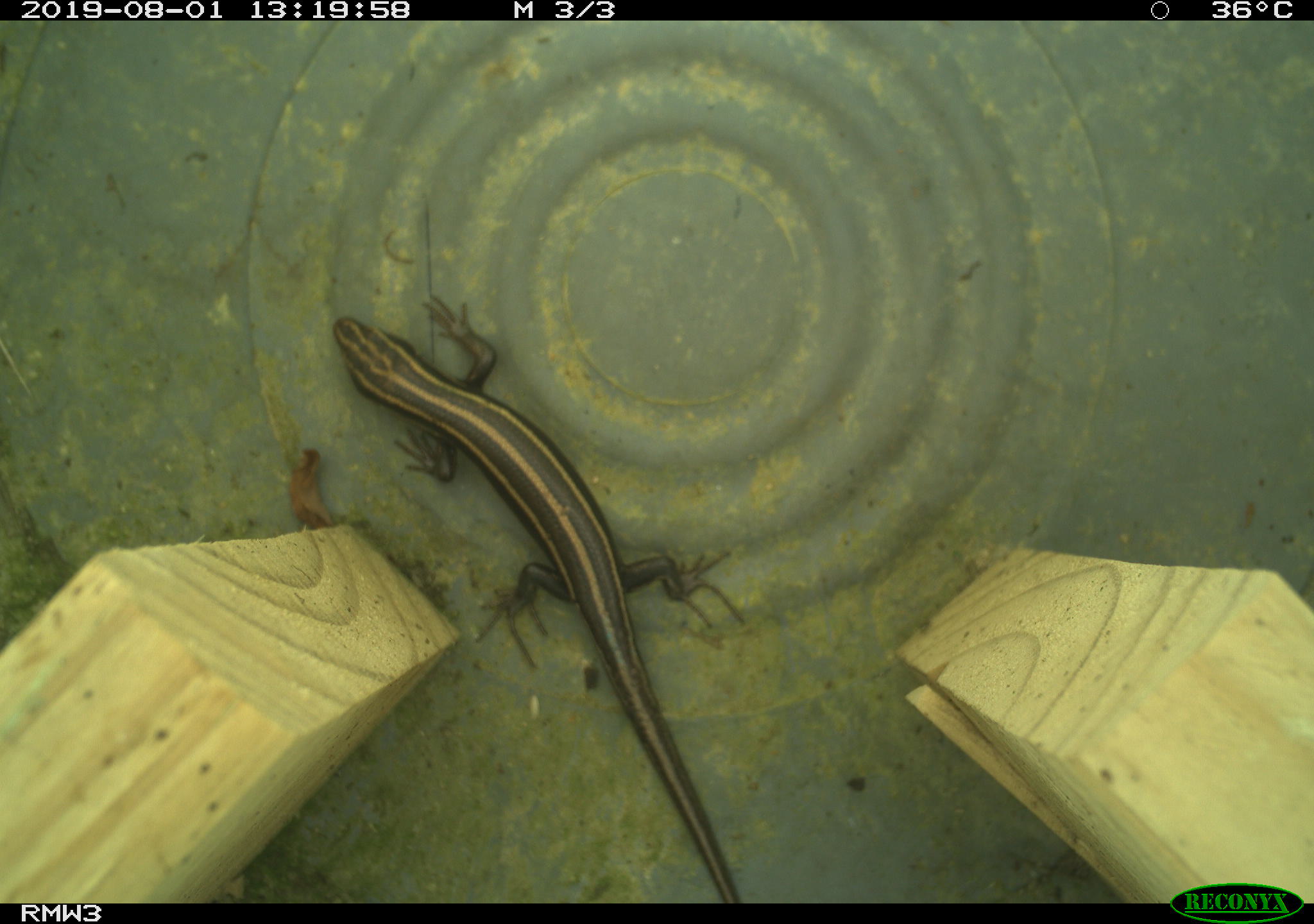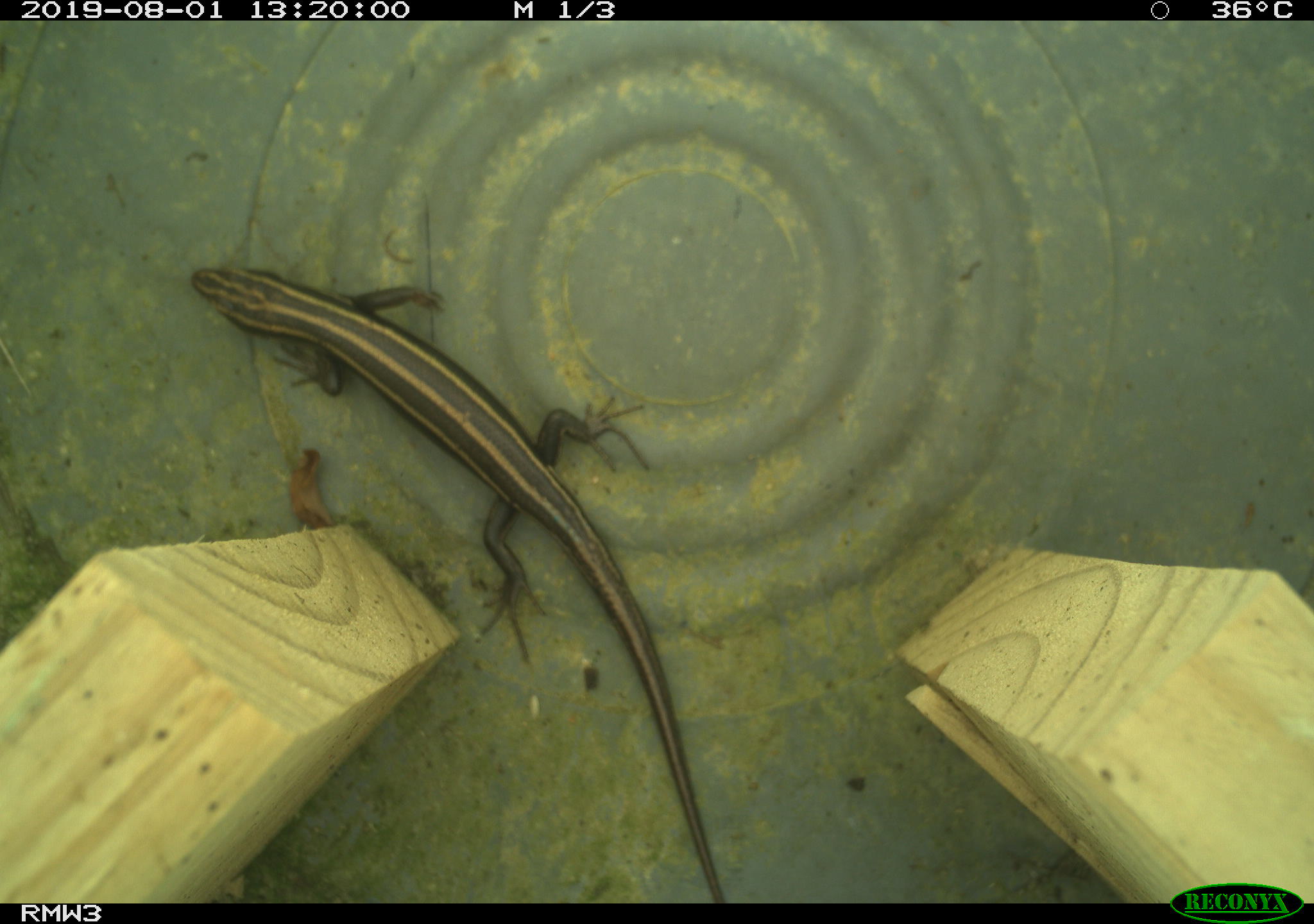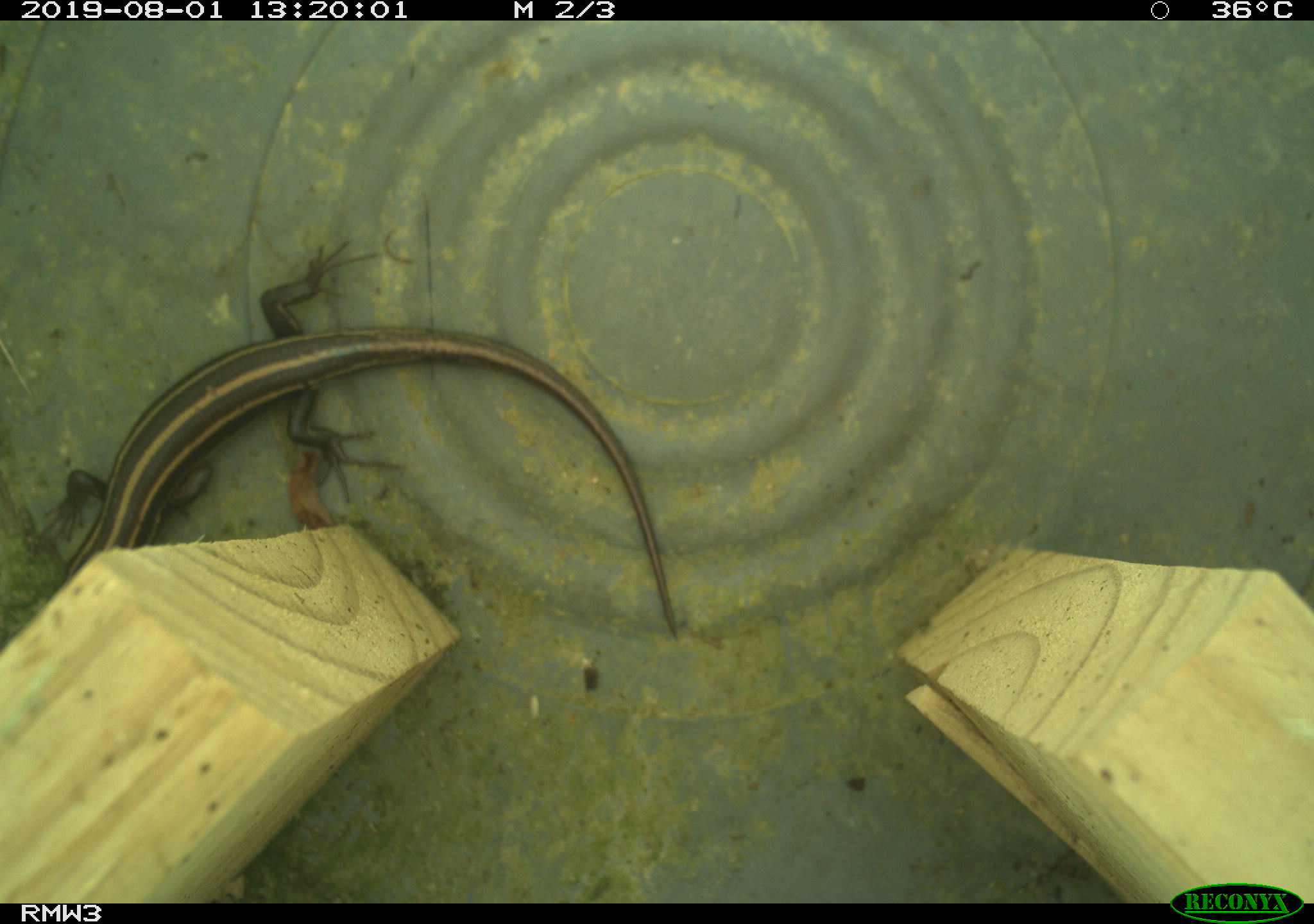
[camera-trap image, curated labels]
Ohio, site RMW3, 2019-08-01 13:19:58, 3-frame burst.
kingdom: Animalia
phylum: Chordata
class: Reptilia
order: Squamata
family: Scincidae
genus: Plestiodon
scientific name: Plestiodon fasciatus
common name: common five-lined skink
Common five-lined skink (Plestiodon fasciatus).